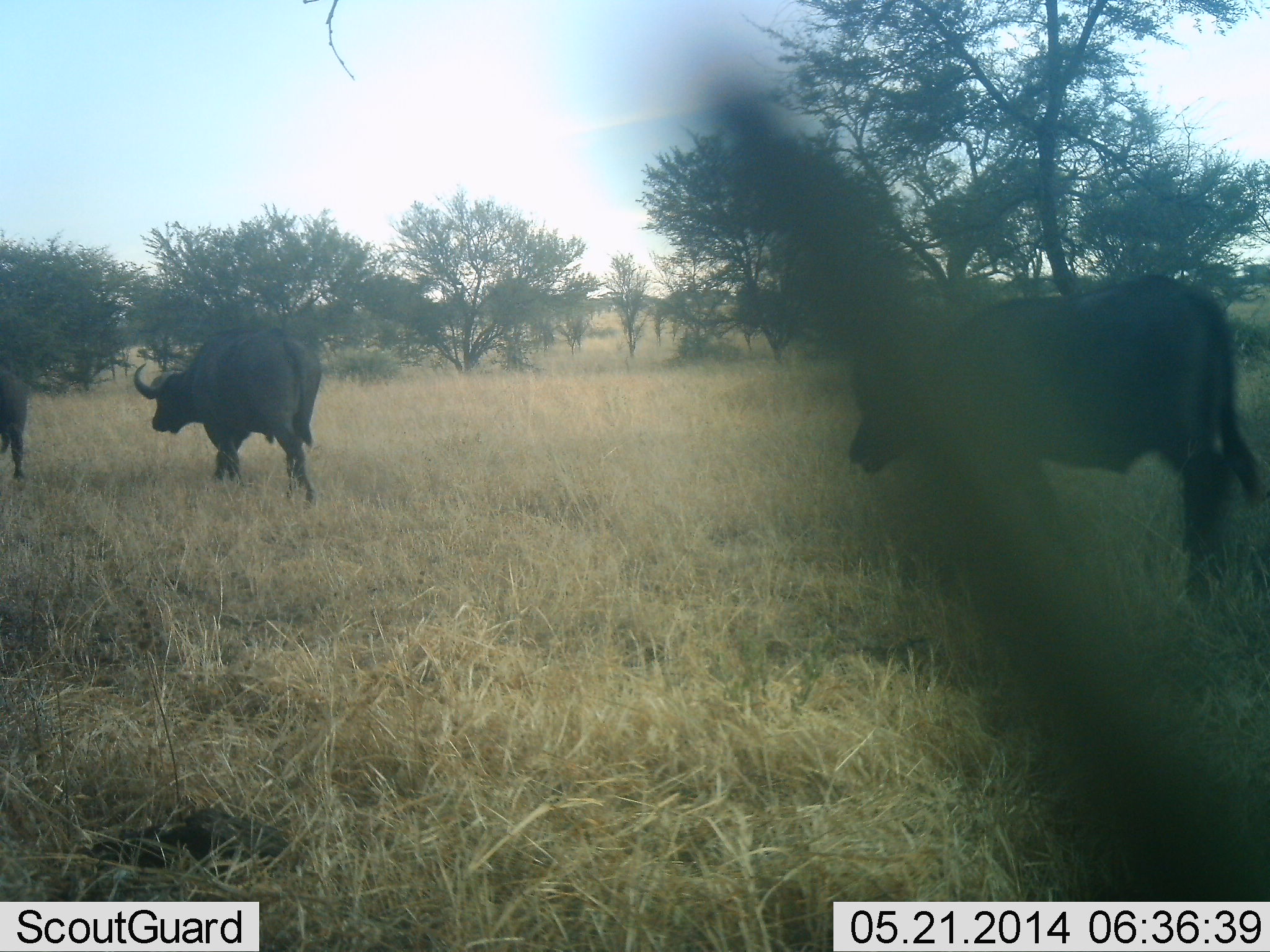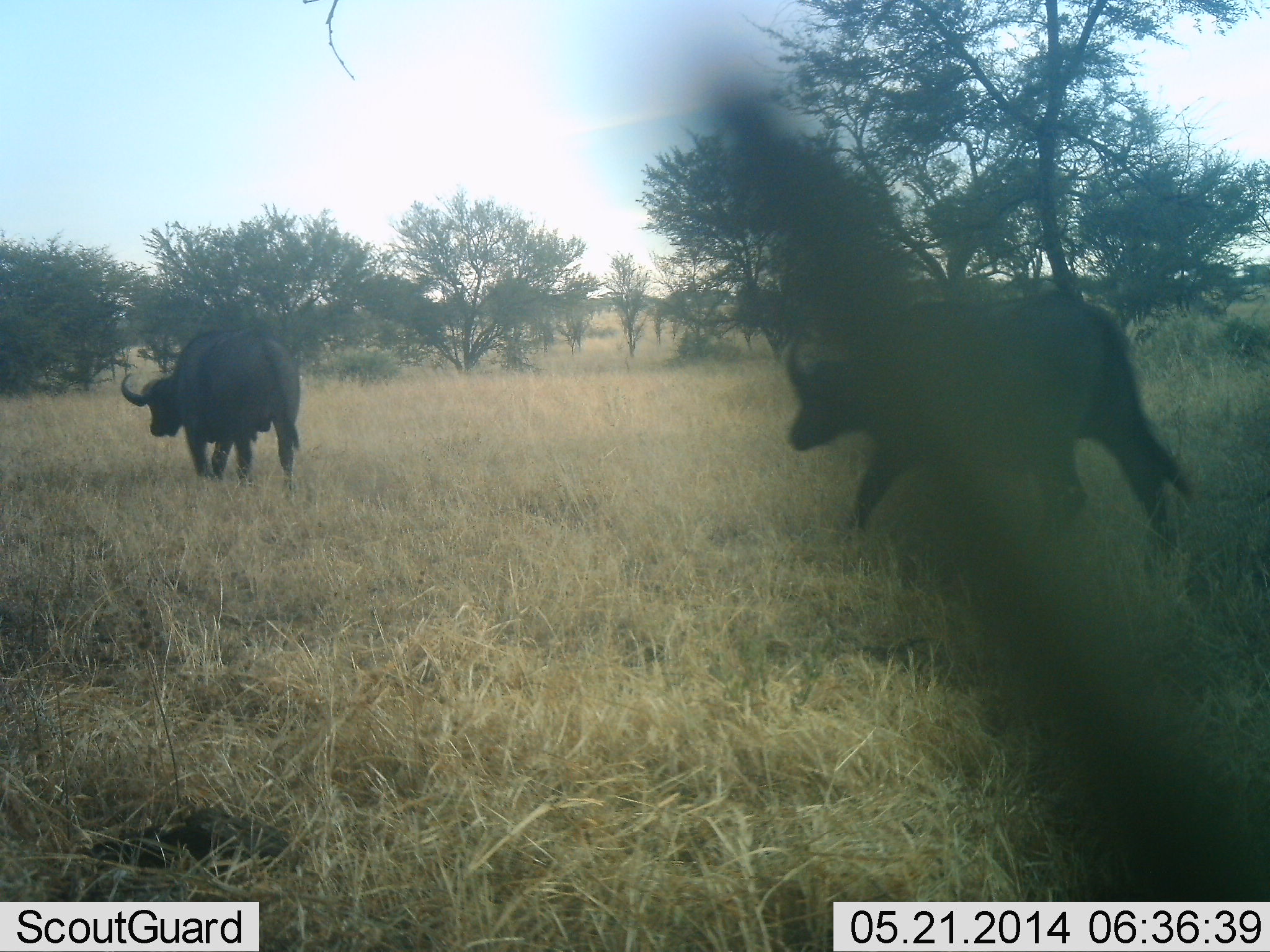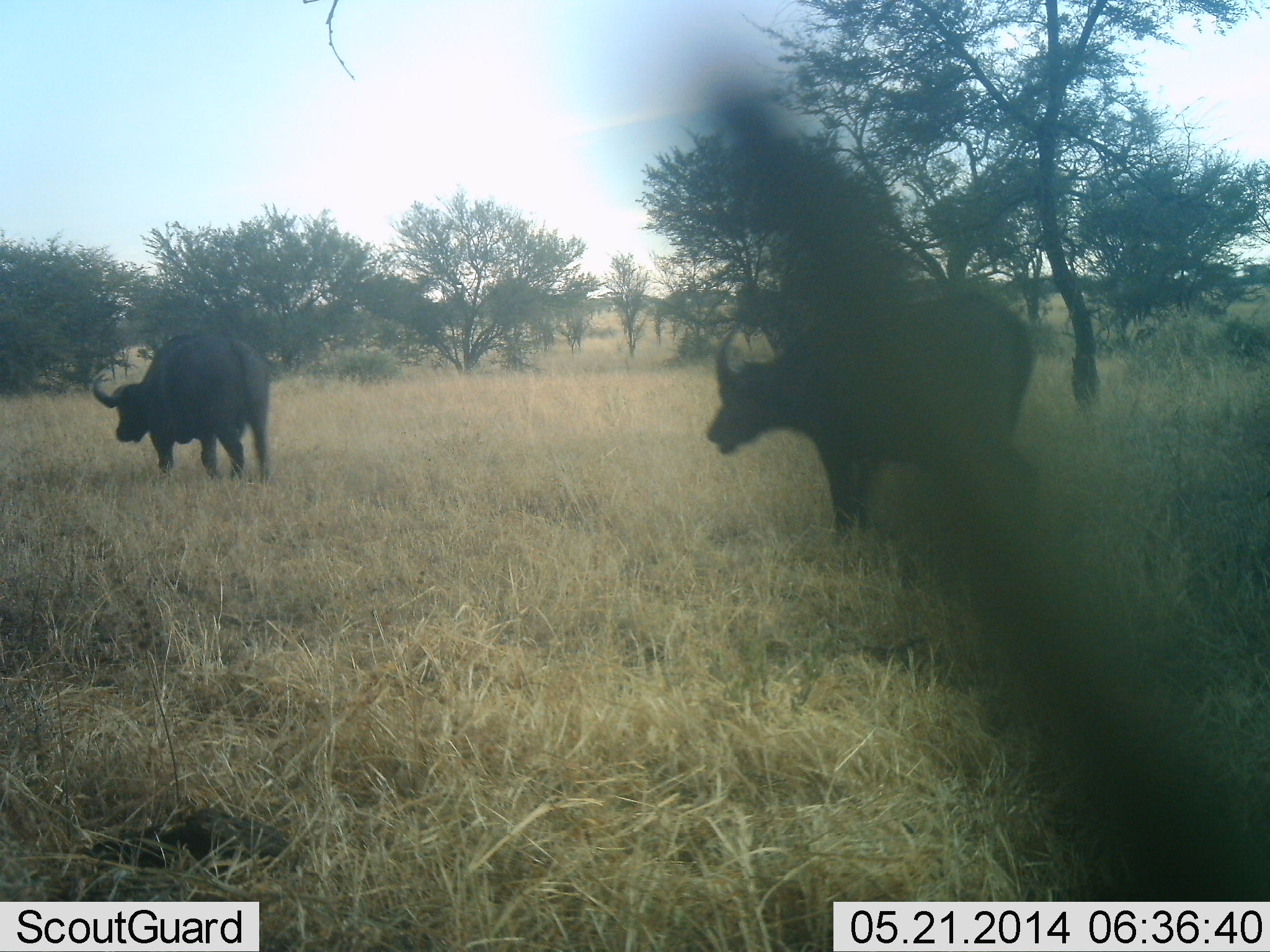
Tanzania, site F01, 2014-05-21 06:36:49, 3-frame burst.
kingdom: Animalia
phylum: Chordata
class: Mammalia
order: Artiodactyla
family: Bovidae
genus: Syncerus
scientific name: Syncerus caffer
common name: cape buffalo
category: buffalo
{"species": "buffalo (cape buffalo) (Syncerus caffer)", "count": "3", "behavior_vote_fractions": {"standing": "0%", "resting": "0%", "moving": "100%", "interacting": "0%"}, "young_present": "0%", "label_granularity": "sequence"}